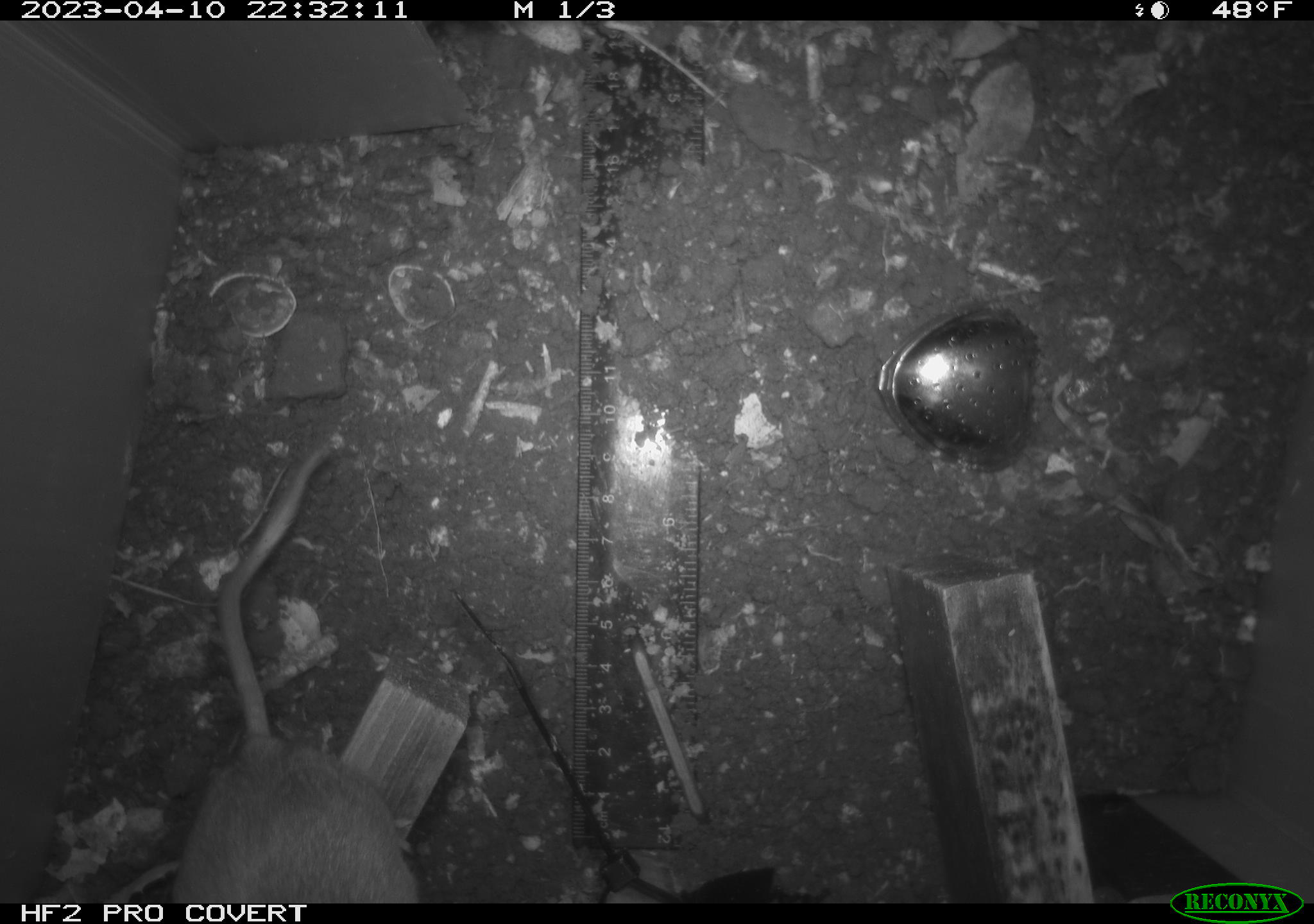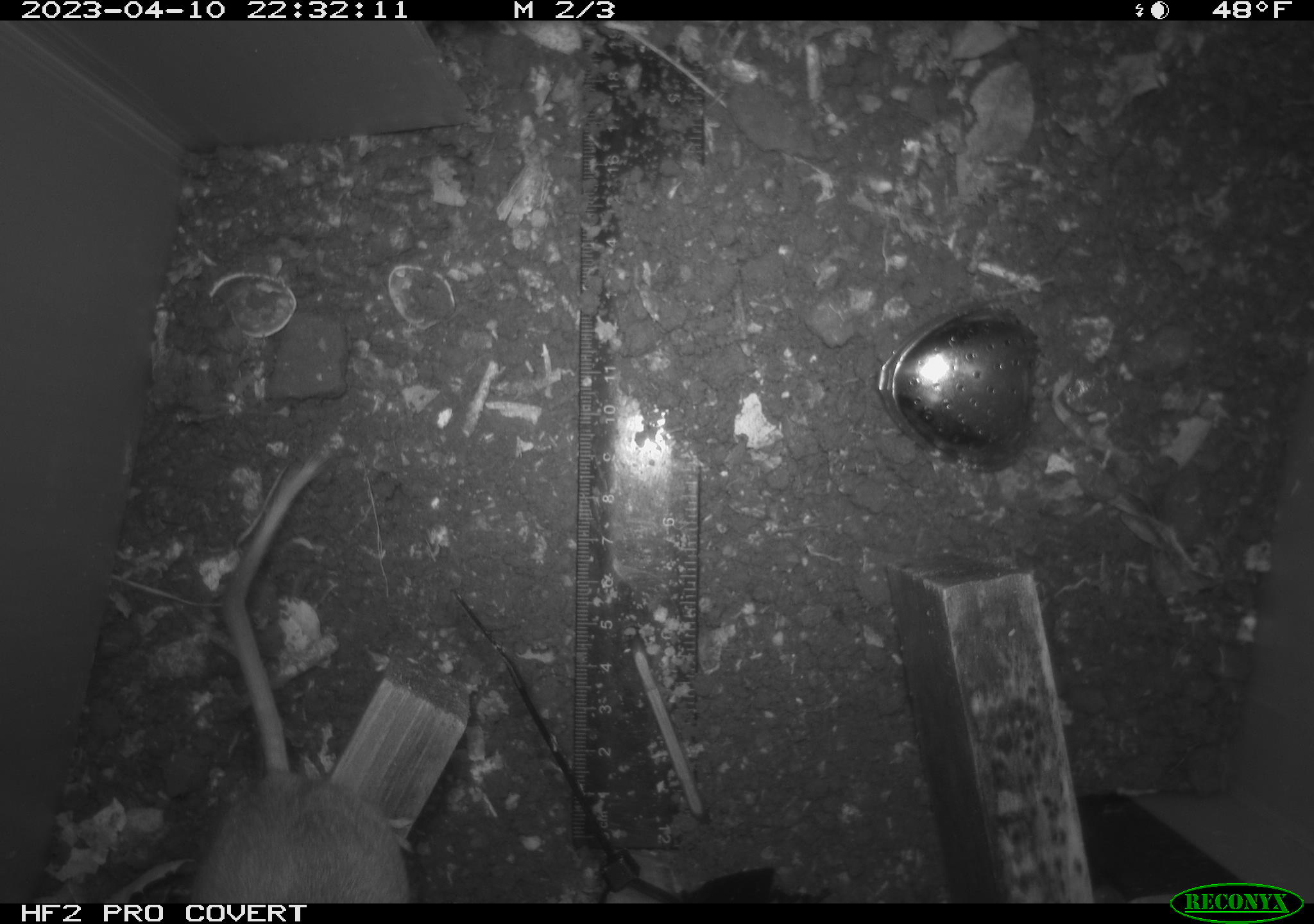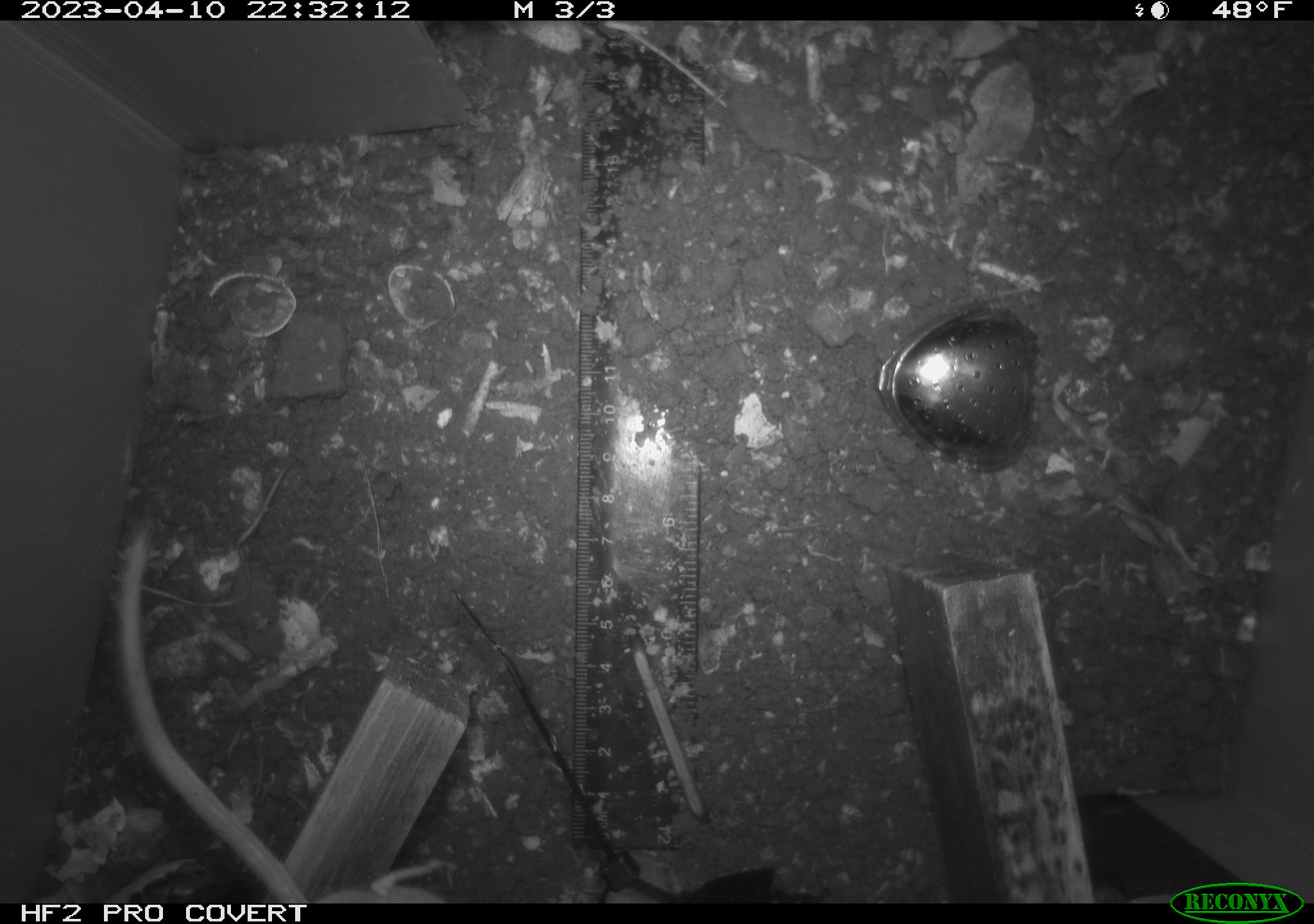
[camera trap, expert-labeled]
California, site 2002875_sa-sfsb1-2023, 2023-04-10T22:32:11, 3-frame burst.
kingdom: Animalia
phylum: Chordata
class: Mammalia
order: Rodentia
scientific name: Rodentia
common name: mouse species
Mouse species (Rodentia).